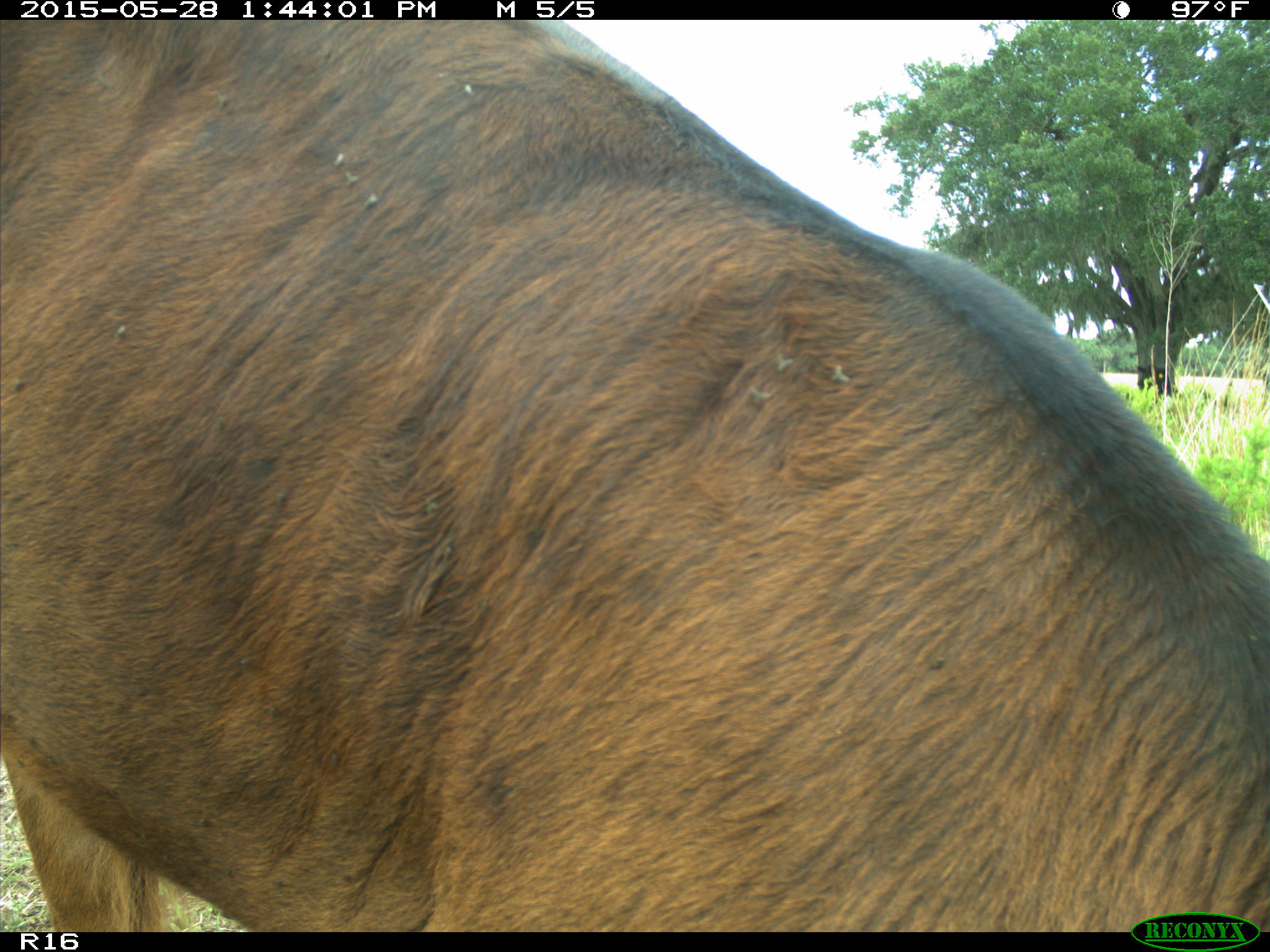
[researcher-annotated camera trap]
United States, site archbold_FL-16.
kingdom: Animalia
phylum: Chordata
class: Mammalia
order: Artiodactyla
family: Bovidae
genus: Bos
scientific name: Bos taurus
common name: domestic cow